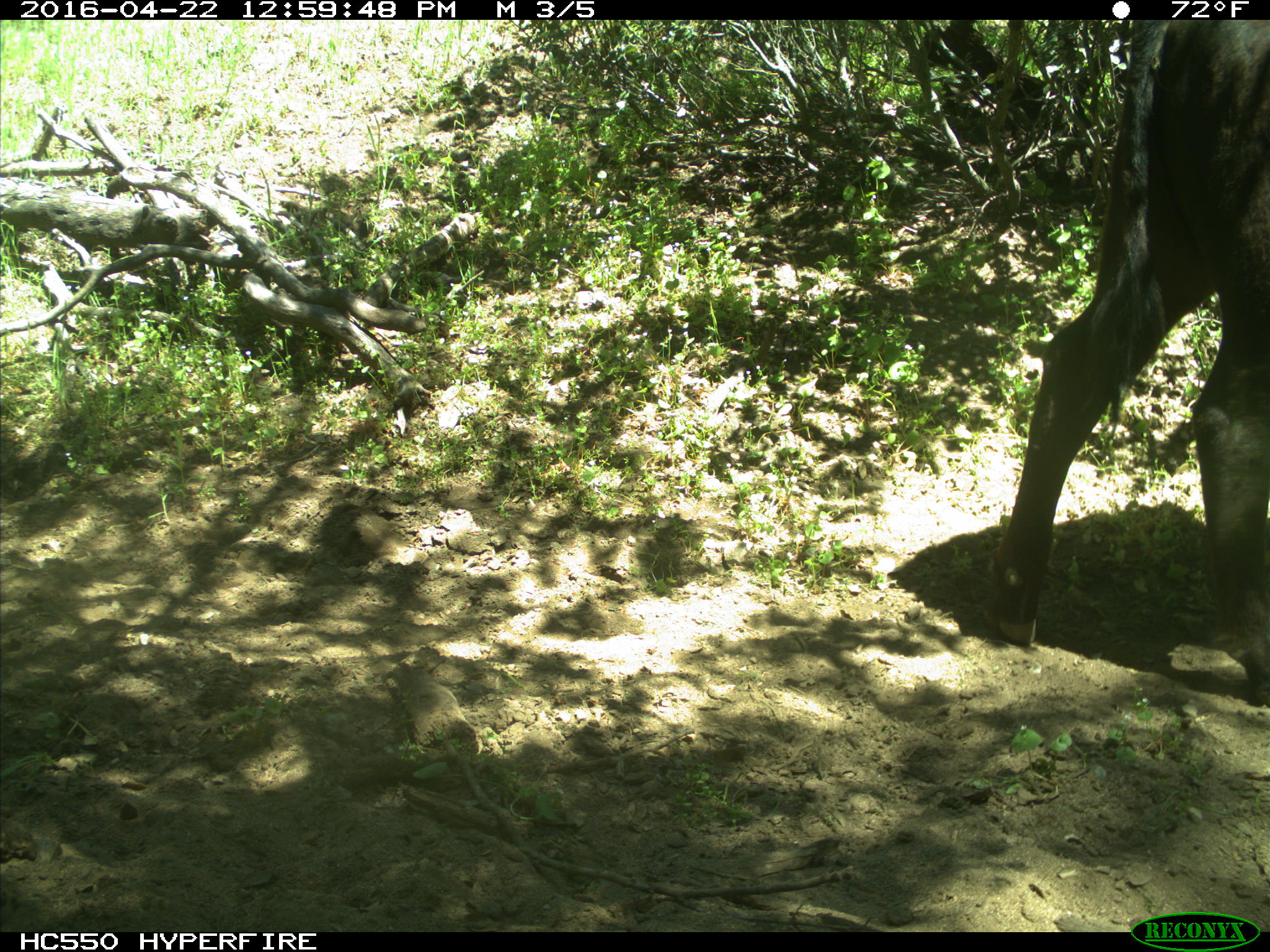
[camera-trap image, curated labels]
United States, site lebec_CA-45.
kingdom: Animalia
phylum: Chordata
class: Mammalia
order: Artiodactyla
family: Bovidae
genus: Bos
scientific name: Bos taurus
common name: domestic cow